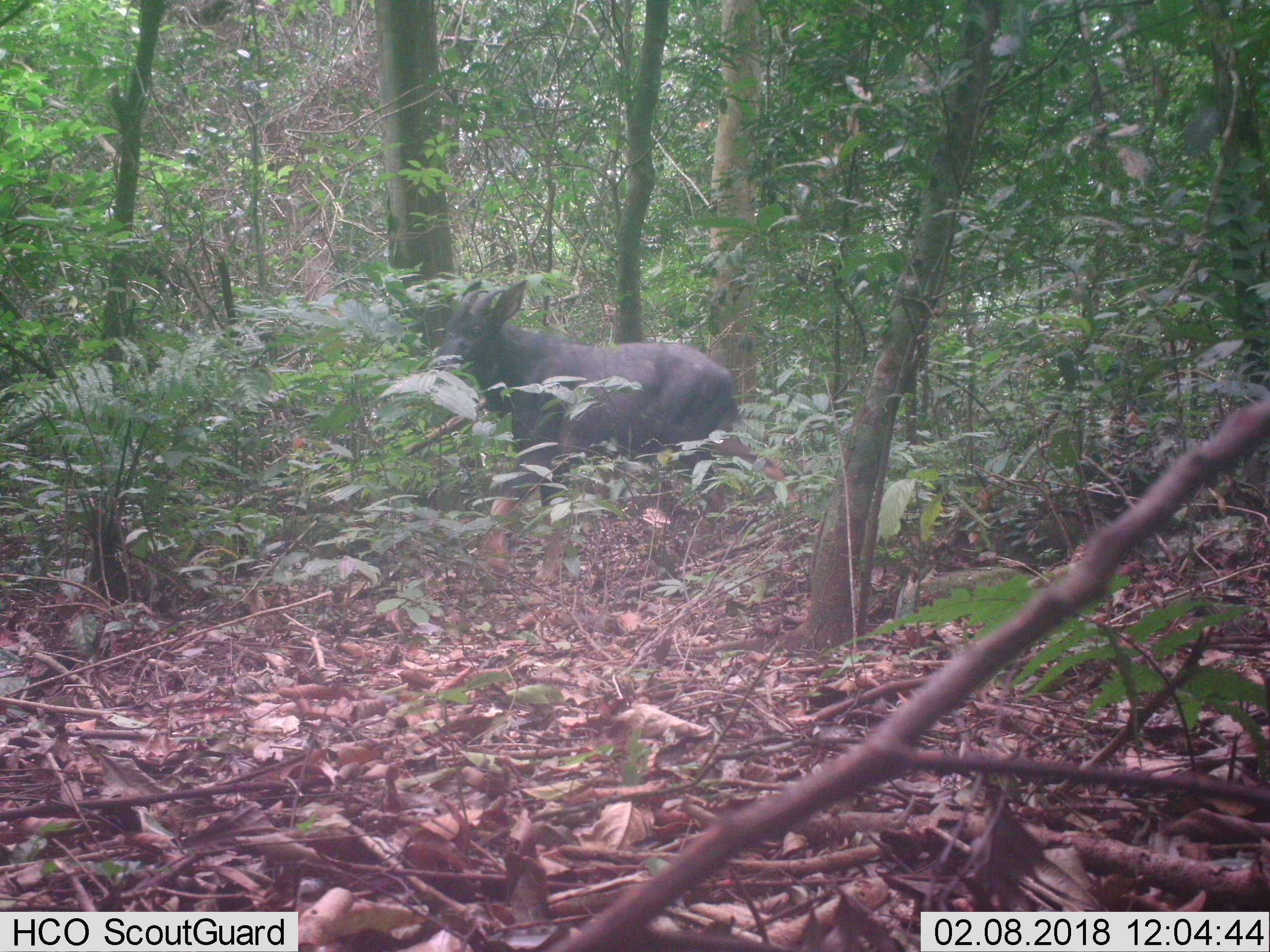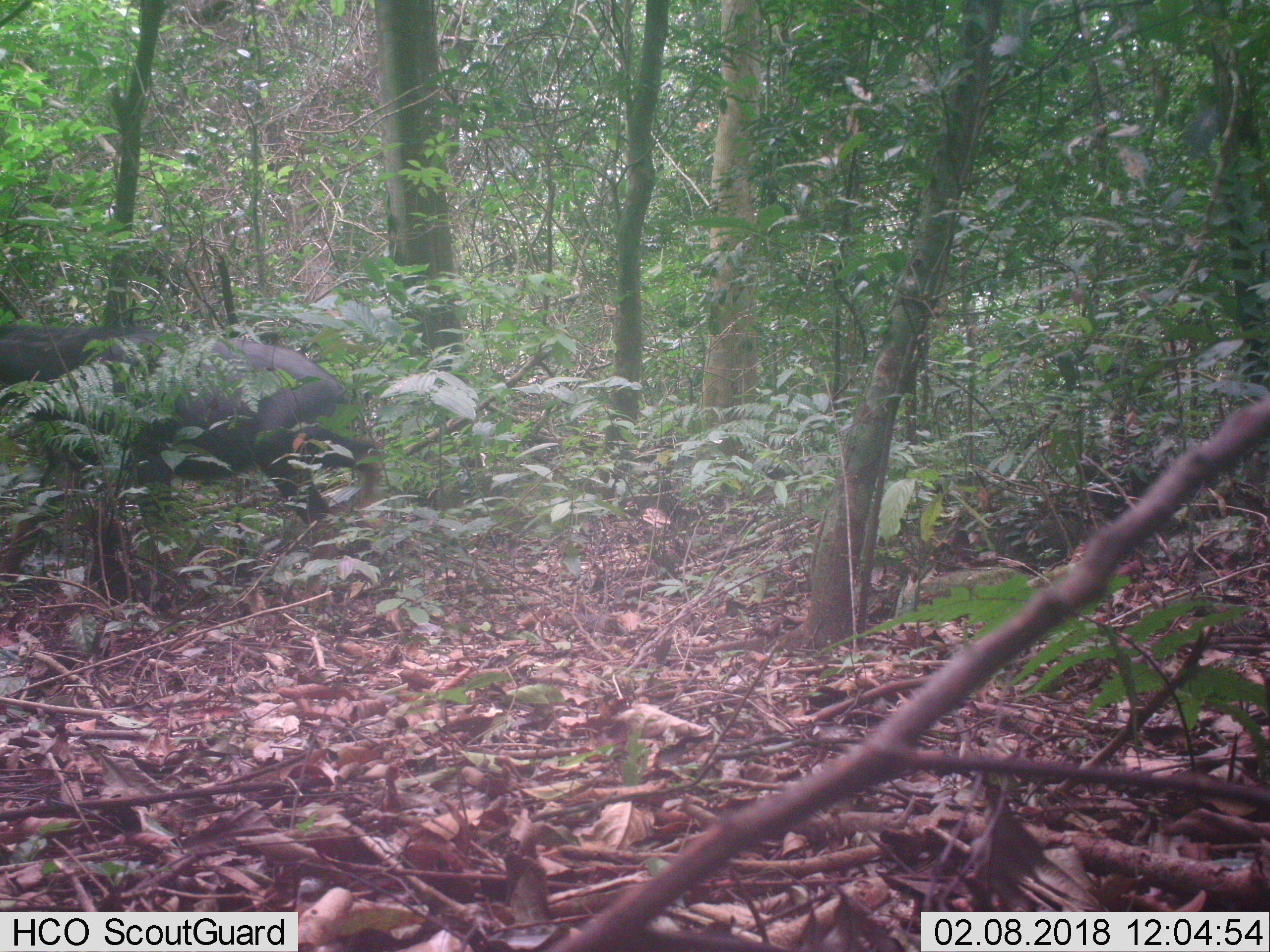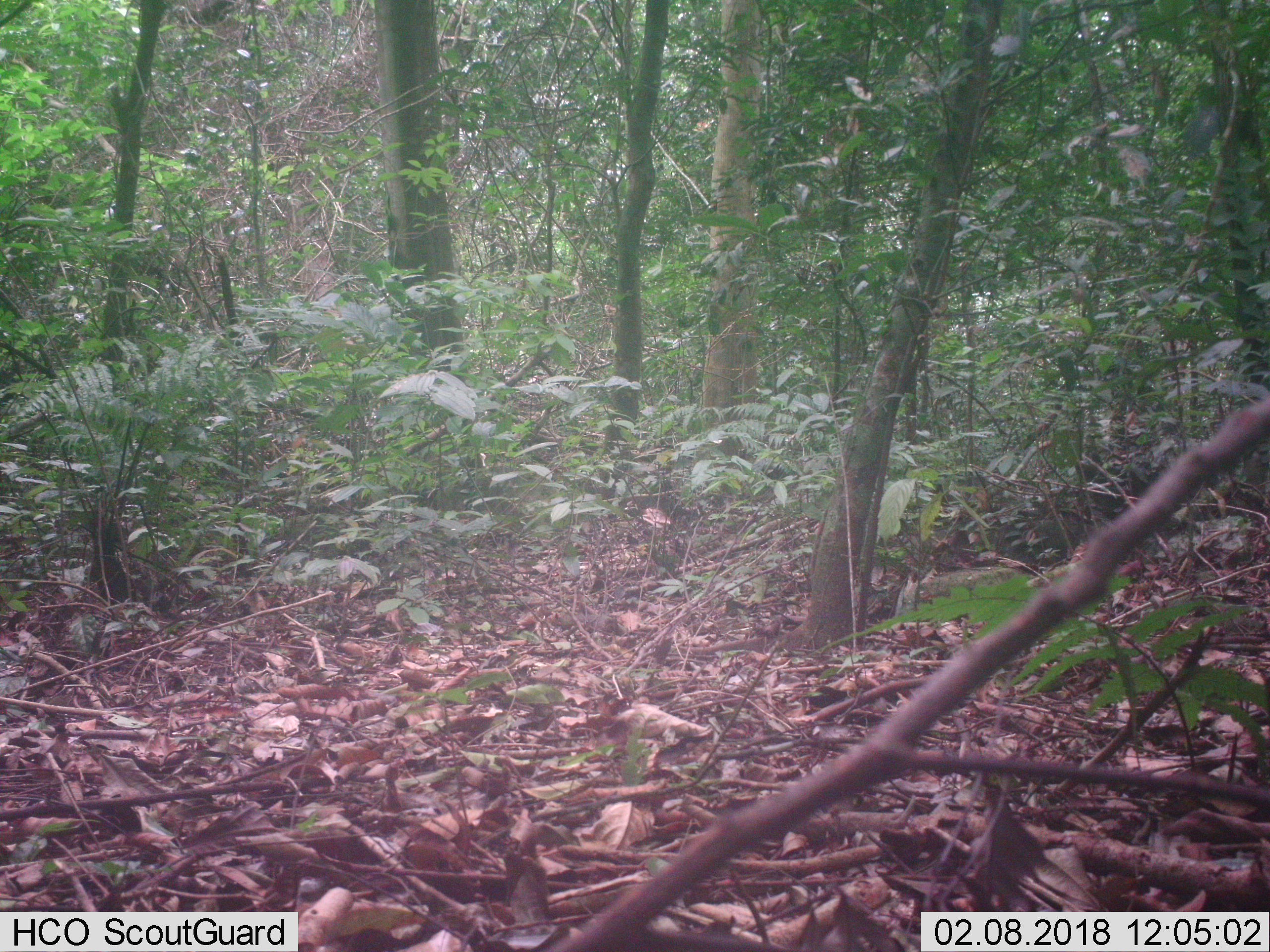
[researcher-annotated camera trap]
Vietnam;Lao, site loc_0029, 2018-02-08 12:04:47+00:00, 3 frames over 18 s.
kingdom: Animalia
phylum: Chordata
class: Mammalia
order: Artiodactyla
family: Bovidae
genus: Capricornis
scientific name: Capricornis sumatraensis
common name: chinese serow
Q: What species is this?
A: Chinese serow (Capricornis sumatraensis).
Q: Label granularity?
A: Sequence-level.